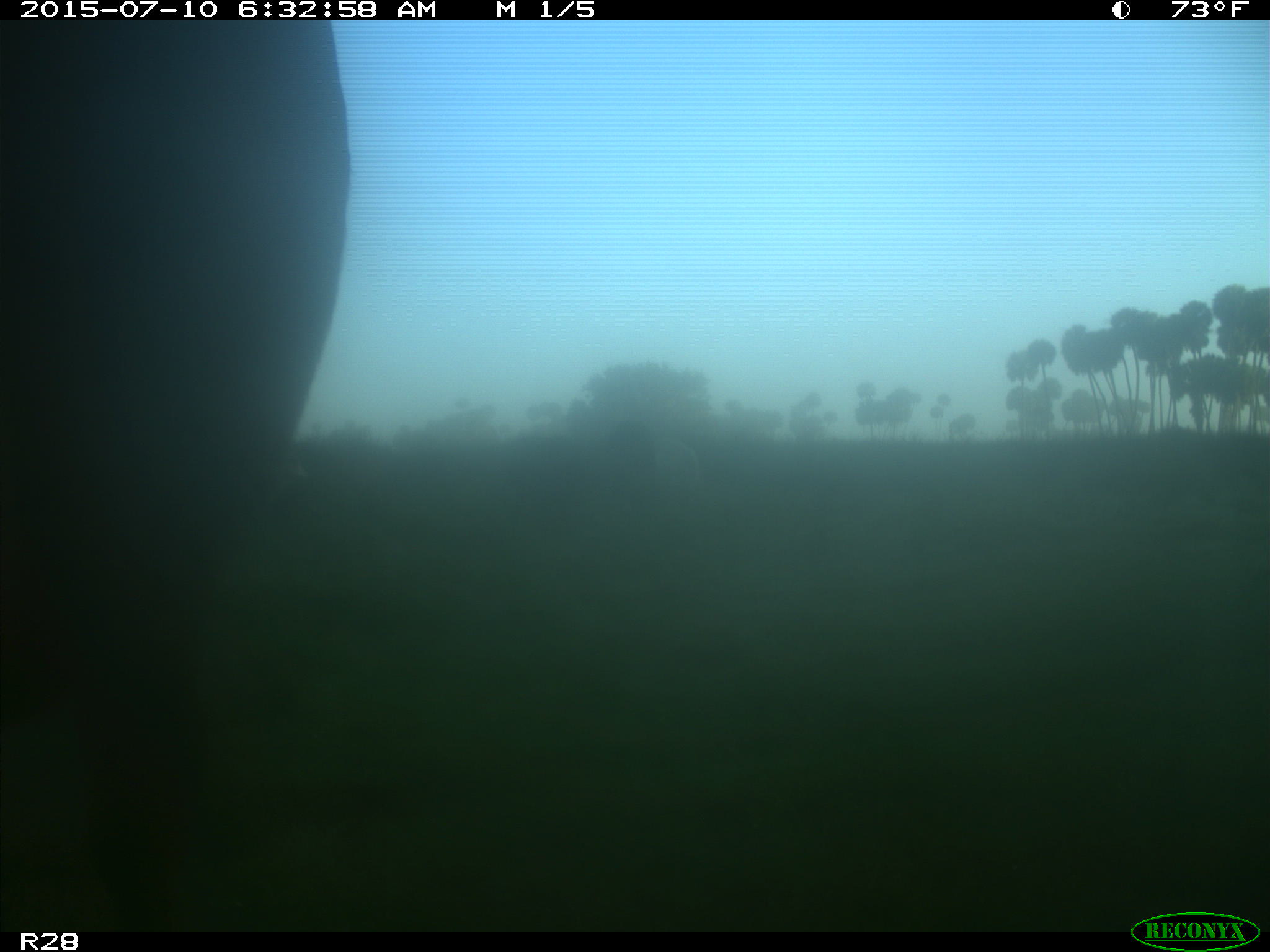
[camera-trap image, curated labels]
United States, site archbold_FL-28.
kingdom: Animalia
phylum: Chordata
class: Mammalia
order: Artiodactyla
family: Bovidae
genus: Bos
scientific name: Bos taurus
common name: domestic cow